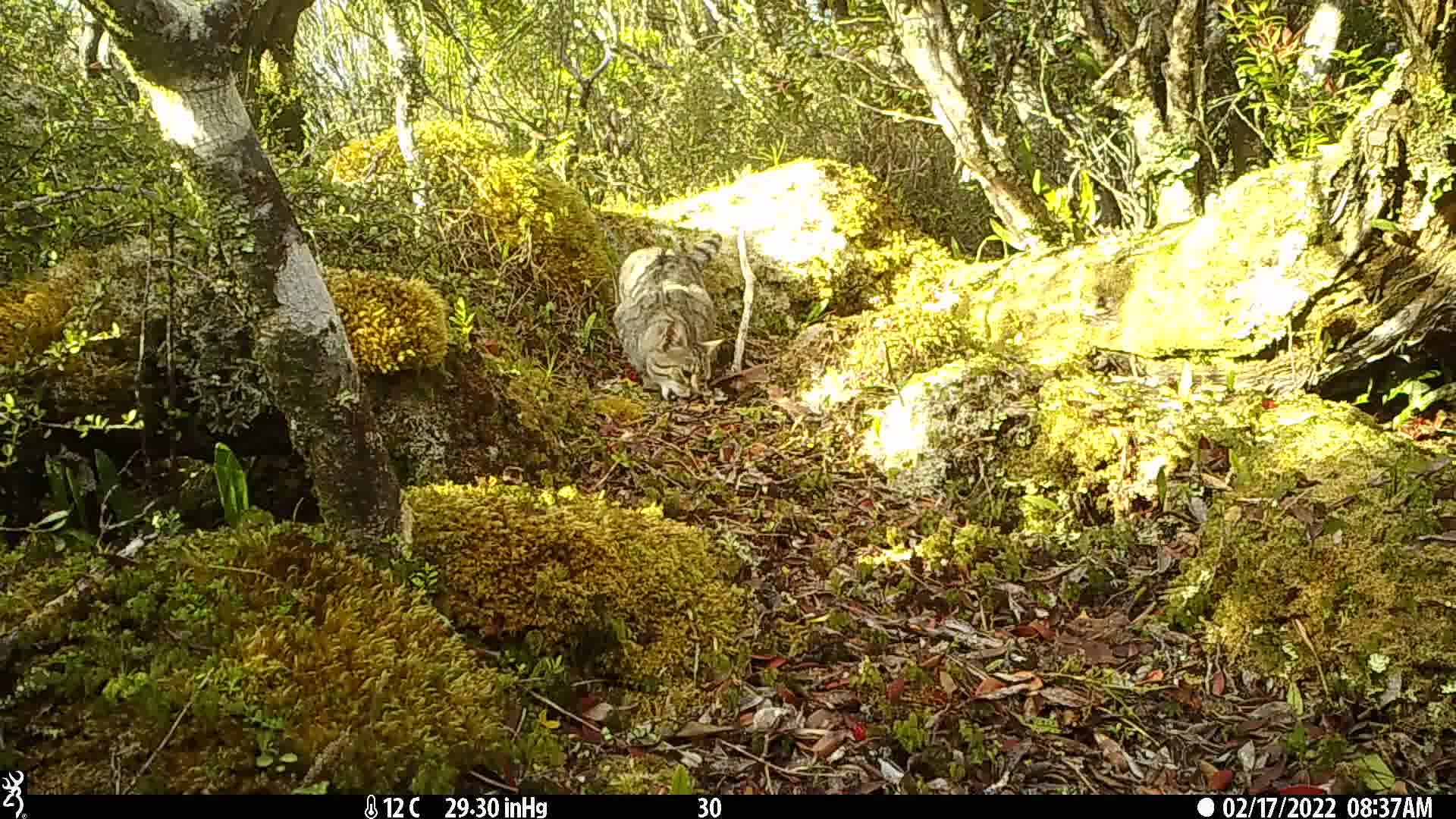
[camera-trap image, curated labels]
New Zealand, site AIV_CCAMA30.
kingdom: Animalia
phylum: Chordata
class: Mammalia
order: Carnivora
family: Felidae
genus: Felis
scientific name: Felis catus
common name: domestic cat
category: cat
Cat (domestic cat) (Felis catus).